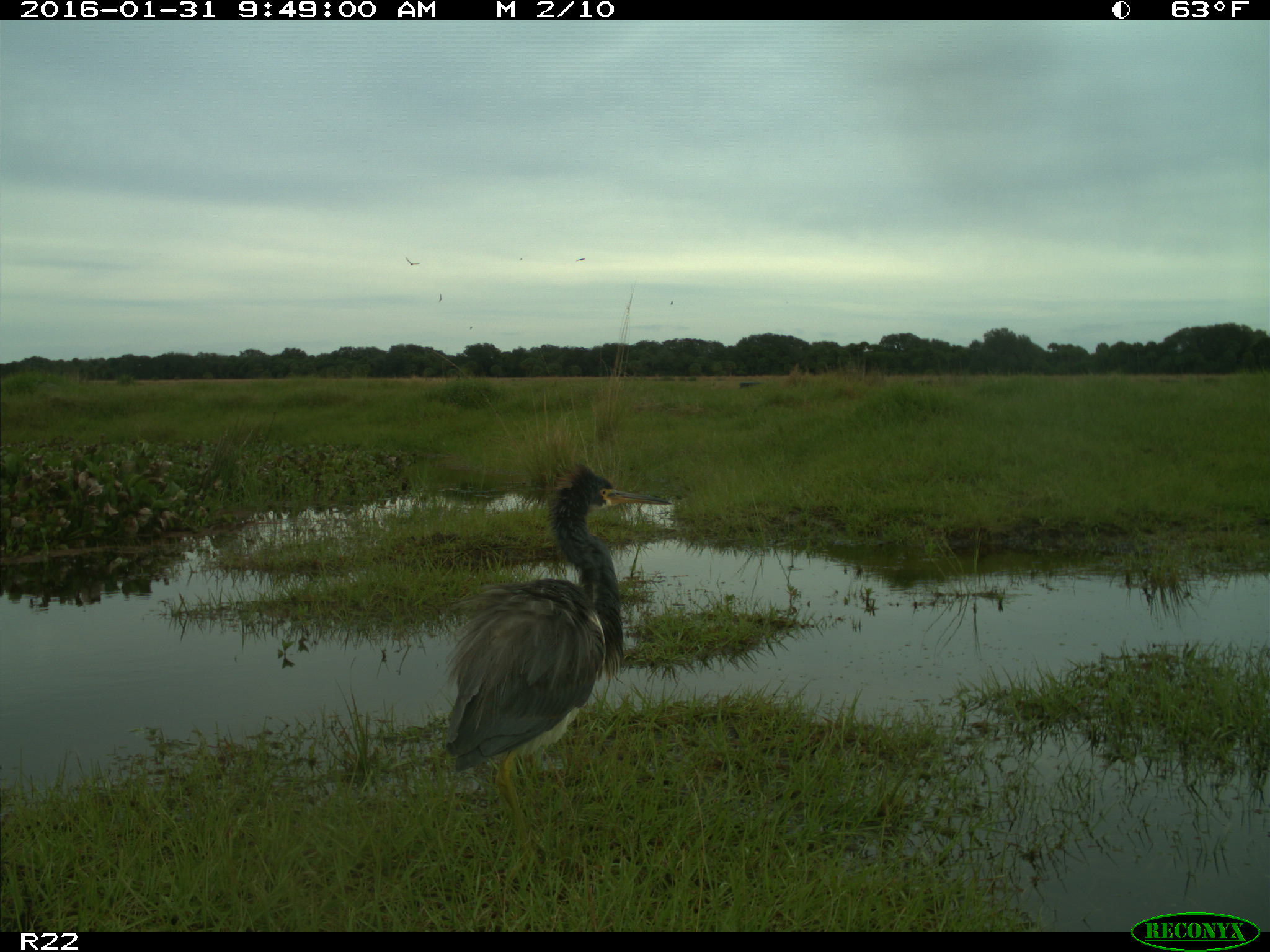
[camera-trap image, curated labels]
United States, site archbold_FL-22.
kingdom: Animalia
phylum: Chordata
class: Aves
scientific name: Aves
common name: birds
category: unidentified bird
Unidentified bird (birds) (Aves).